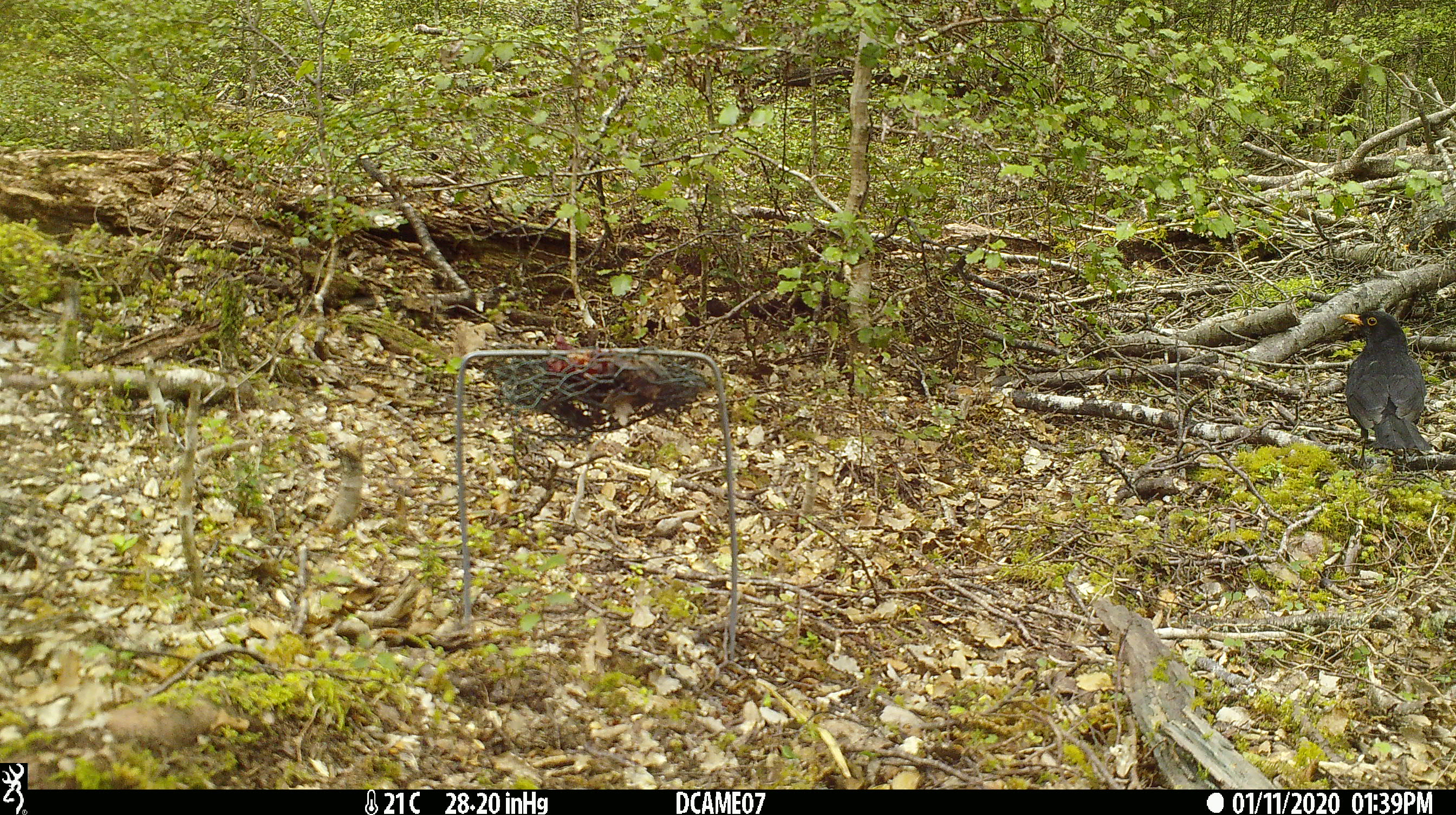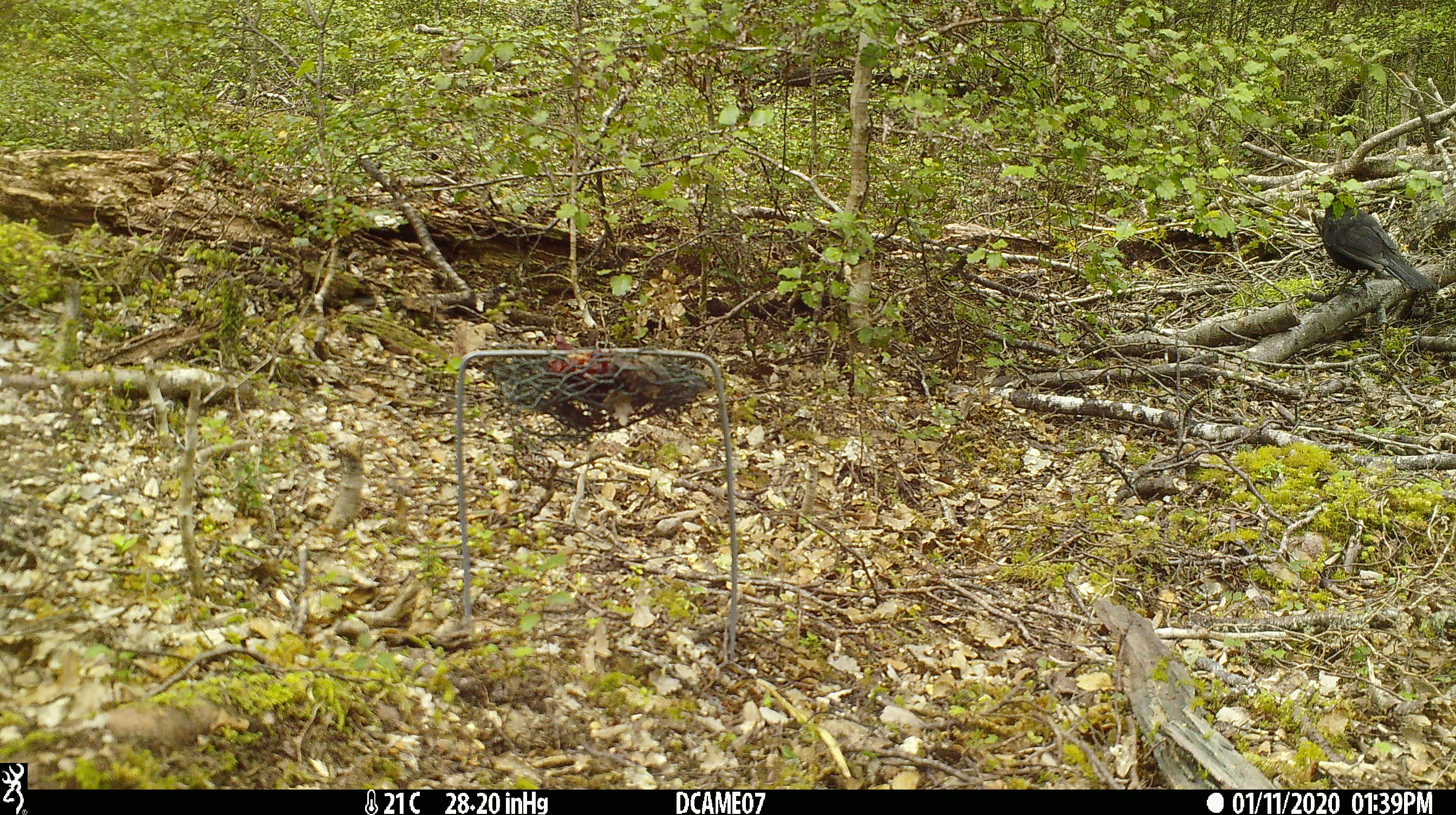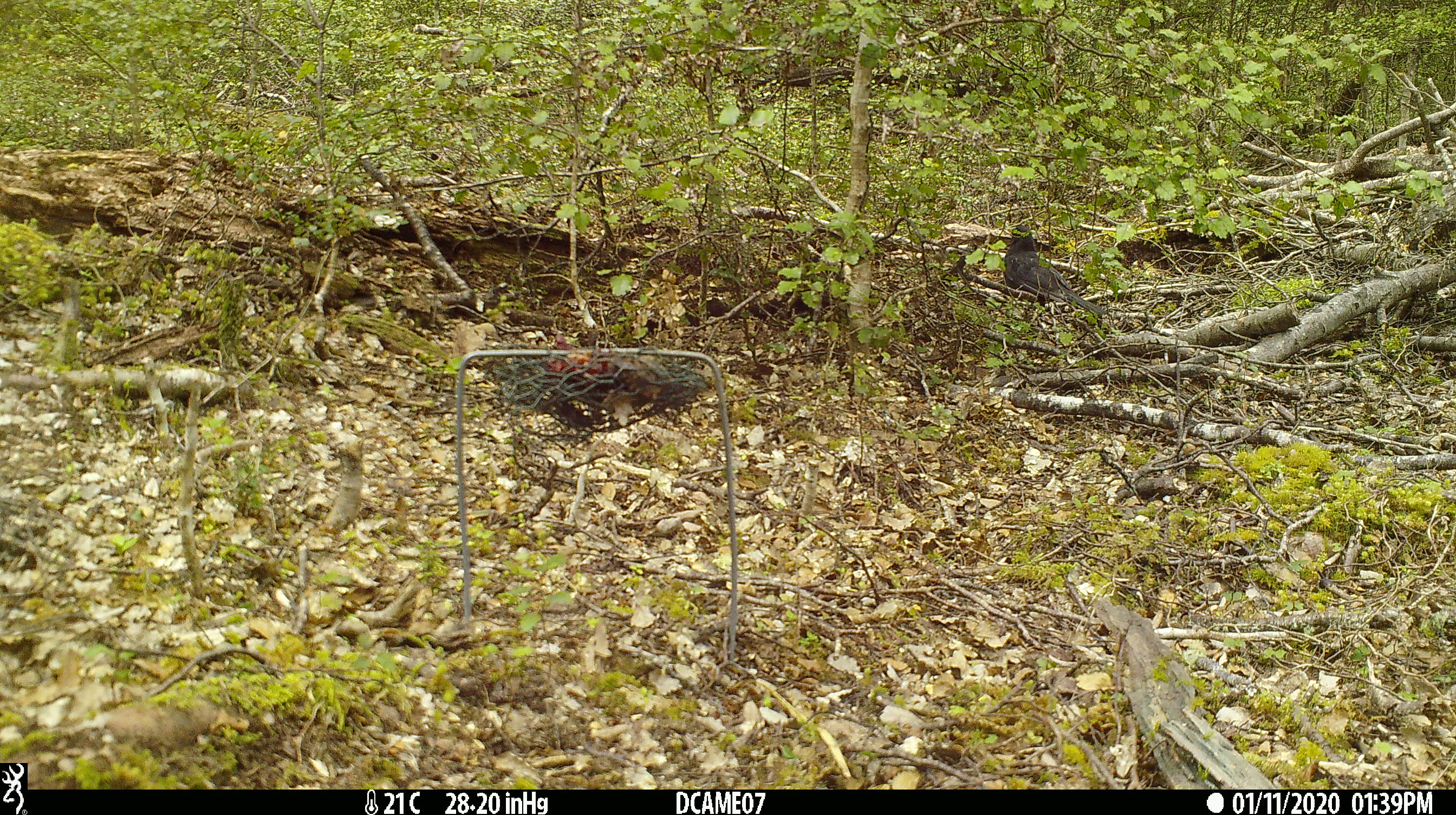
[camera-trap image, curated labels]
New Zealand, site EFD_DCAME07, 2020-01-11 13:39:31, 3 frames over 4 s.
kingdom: Animalia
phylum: Chordata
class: Aves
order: Passeriformes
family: Turdidae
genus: Turdus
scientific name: Turdus merula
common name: eurasian blackbird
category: blackbird